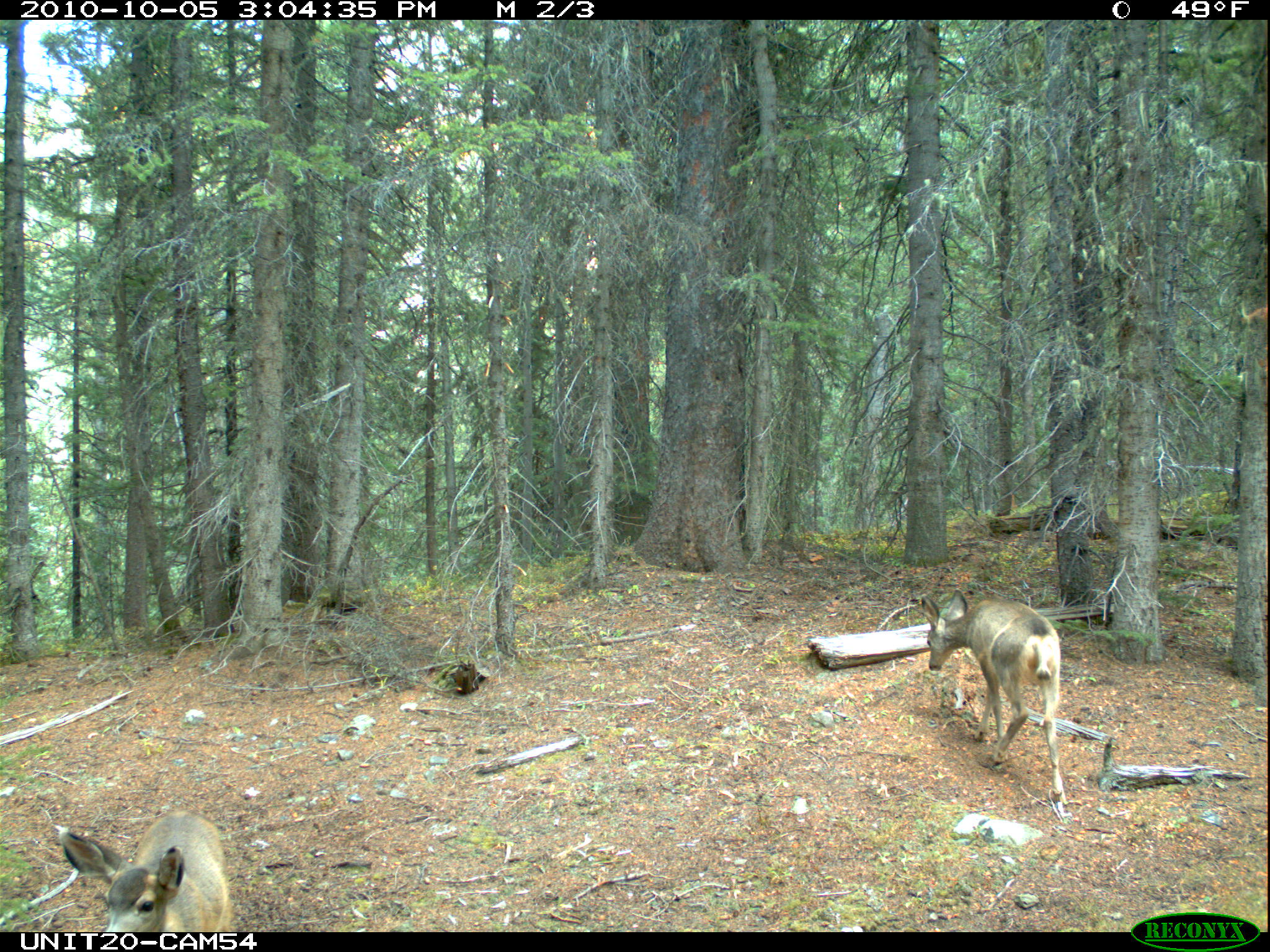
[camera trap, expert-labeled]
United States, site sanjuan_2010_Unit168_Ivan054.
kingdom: Animalia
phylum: Chordata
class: Mammalia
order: Artiodactyla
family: Cervidae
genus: Odocoileus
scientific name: Odocoileus hemionus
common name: mule deer